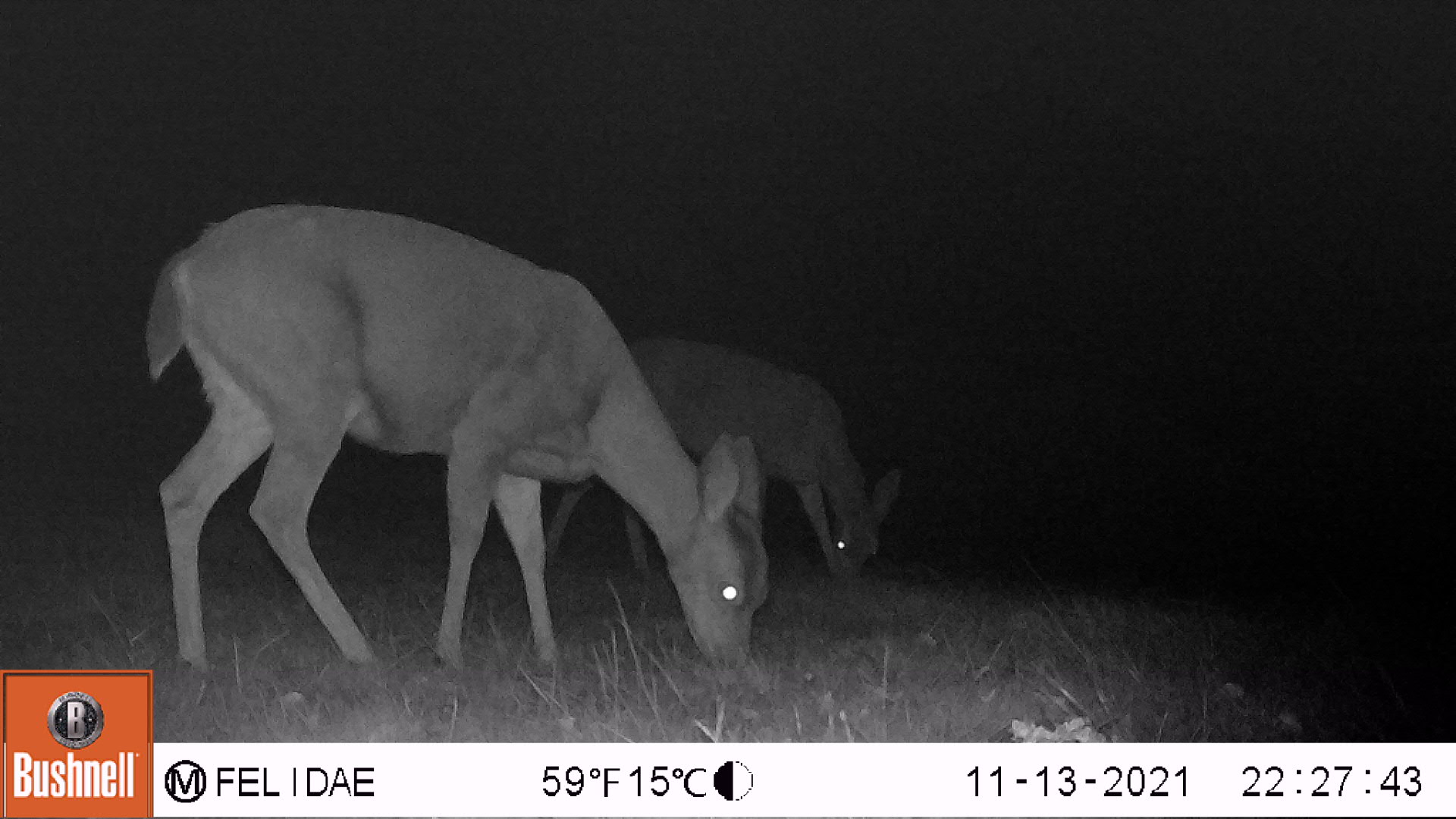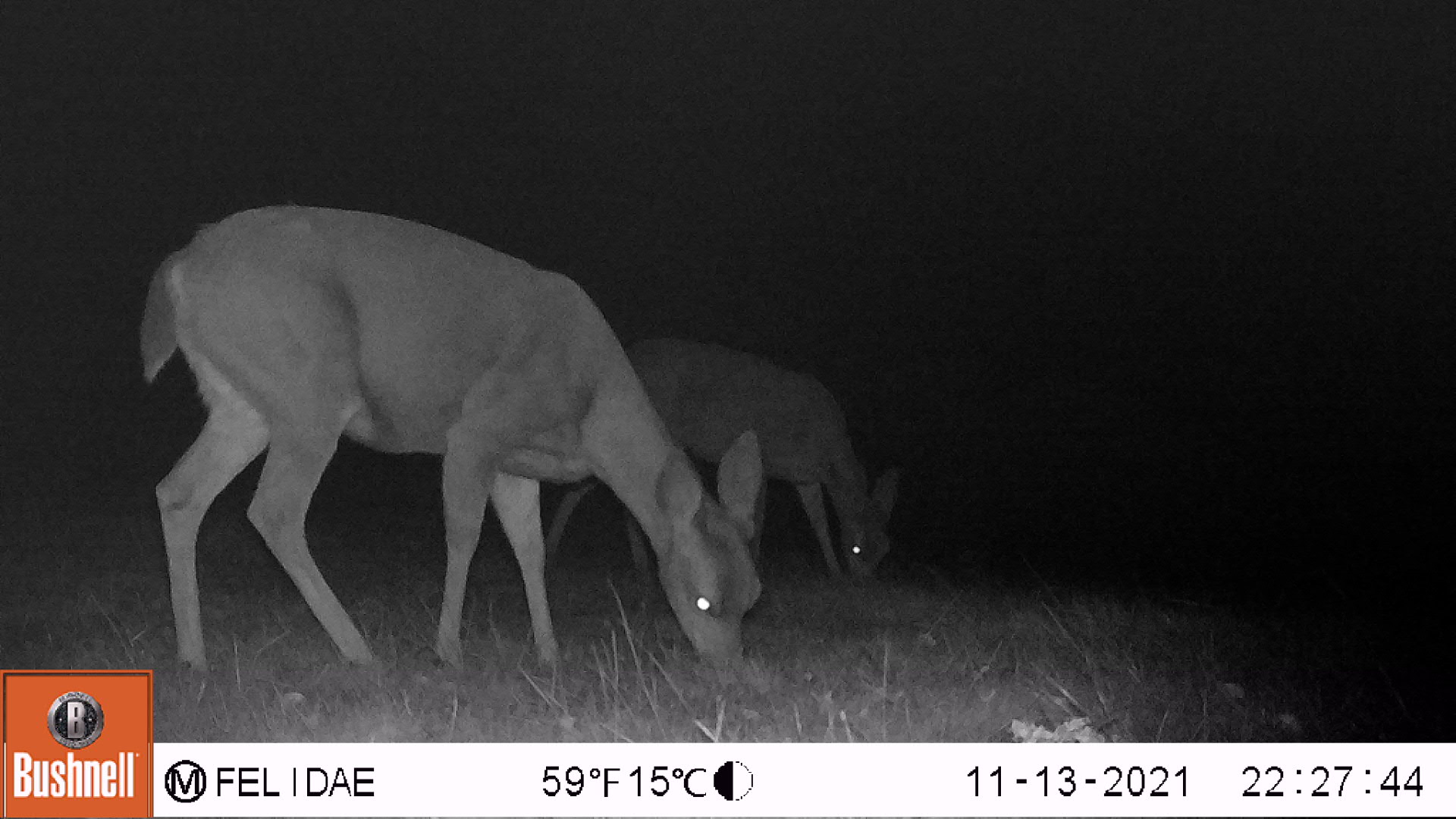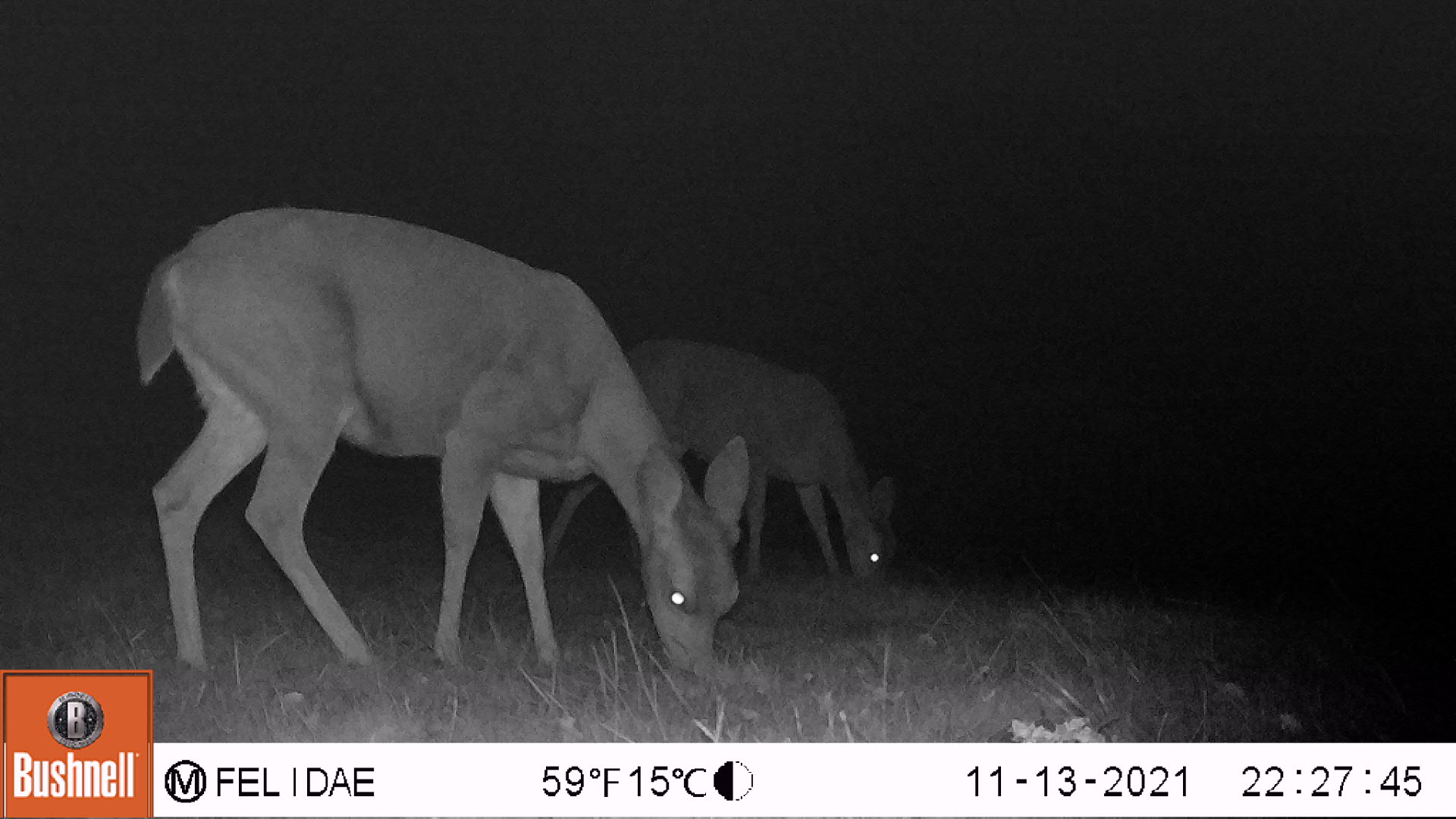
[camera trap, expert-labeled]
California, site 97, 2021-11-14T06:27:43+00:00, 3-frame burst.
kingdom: Animalia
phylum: Chordata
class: Mammalia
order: Artiodactyla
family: Cervidae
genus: Odocoileus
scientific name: Odocoileus hemionus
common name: mule deer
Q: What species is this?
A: Mule deer (Odocoileus hemionus).